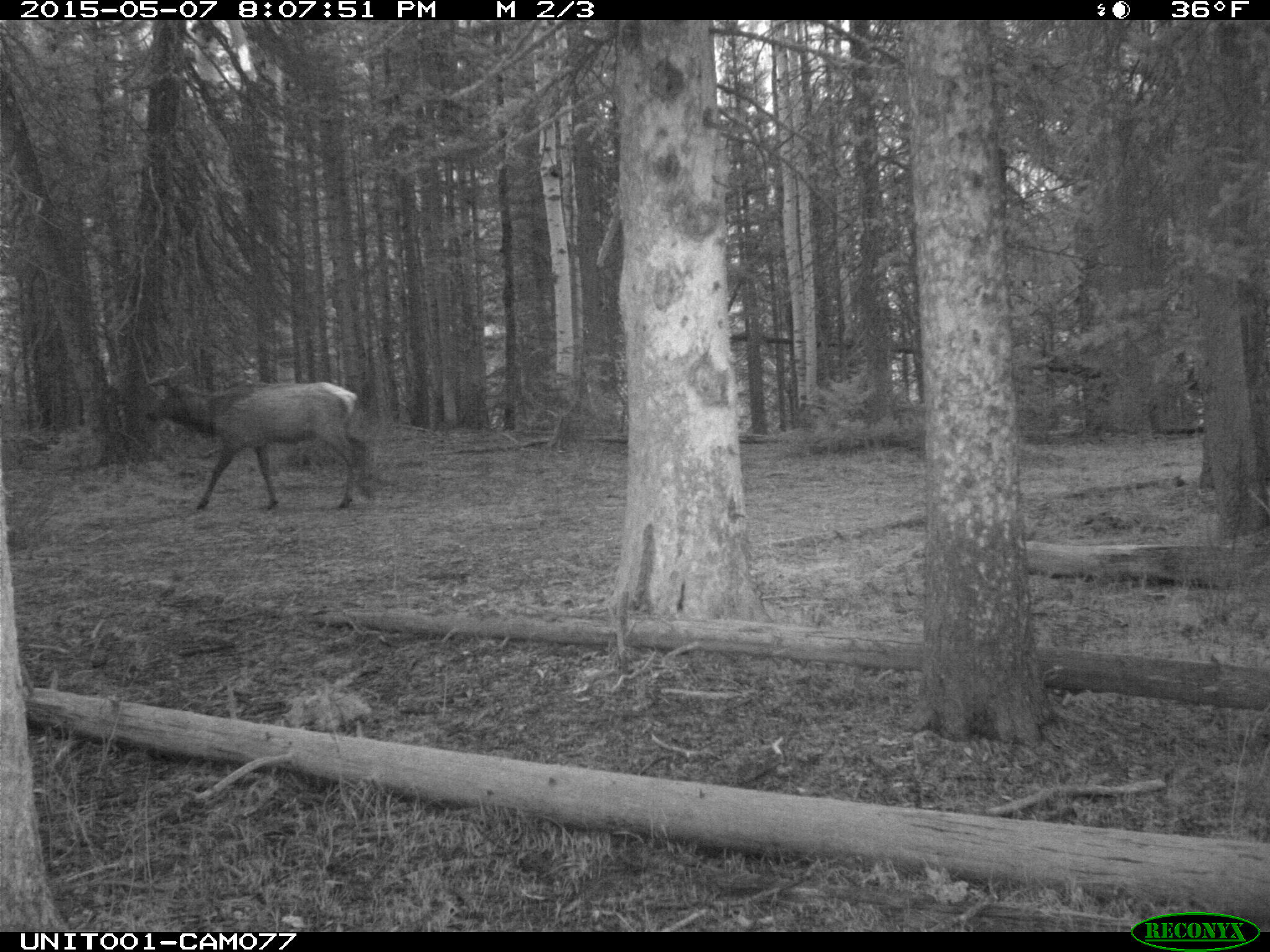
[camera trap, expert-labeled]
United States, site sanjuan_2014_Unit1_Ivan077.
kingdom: Animalia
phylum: Chordata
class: Mammalia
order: Artiodactyla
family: Cervidae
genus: Cervus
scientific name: Cervus elaphus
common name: red deer